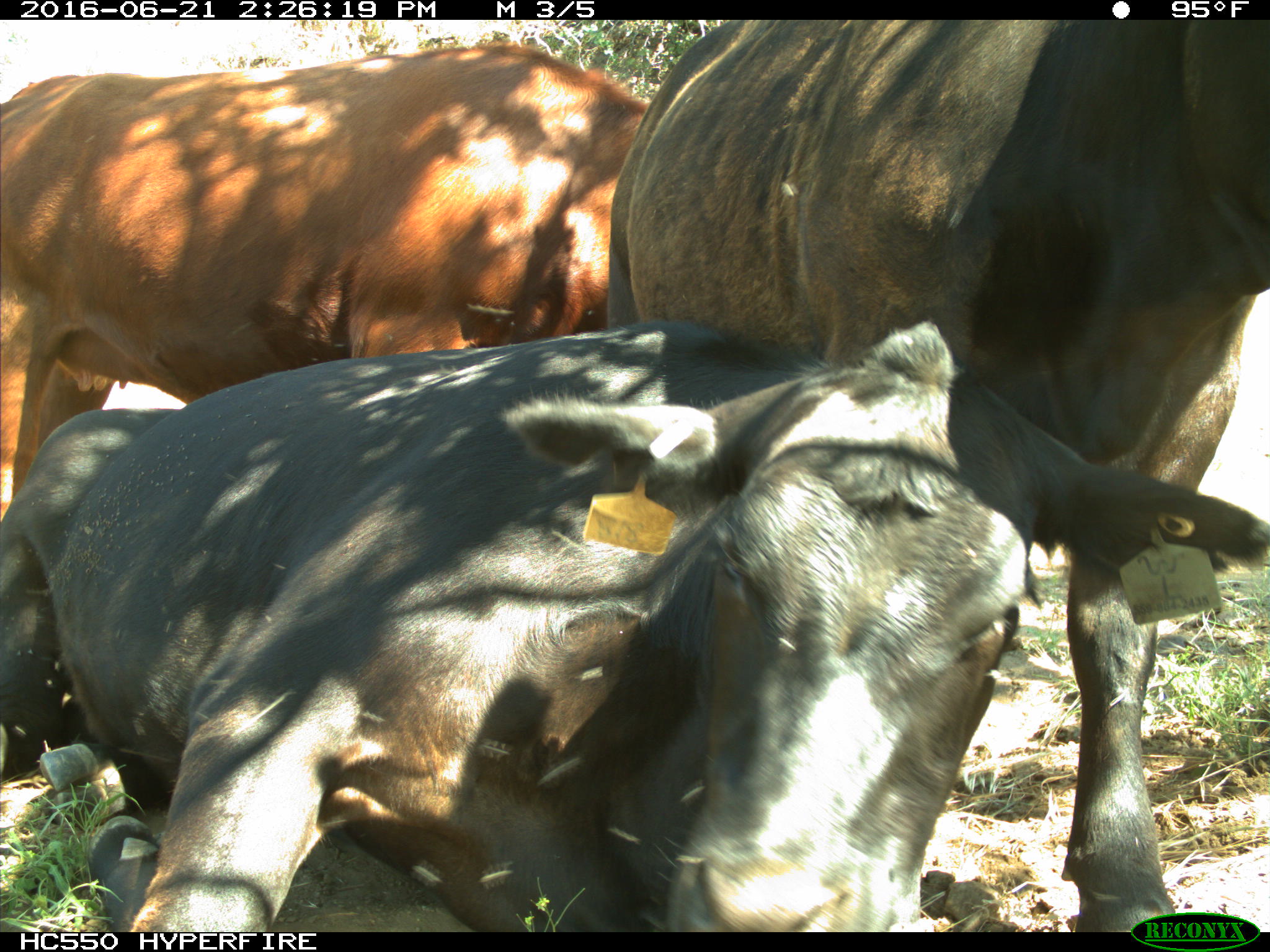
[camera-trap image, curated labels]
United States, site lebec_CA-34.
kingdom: Animalia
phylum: Chordata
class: Mammalia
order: Artiodactyla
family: Bovidae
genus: Bos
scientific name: Bos taurus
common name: domestic cow